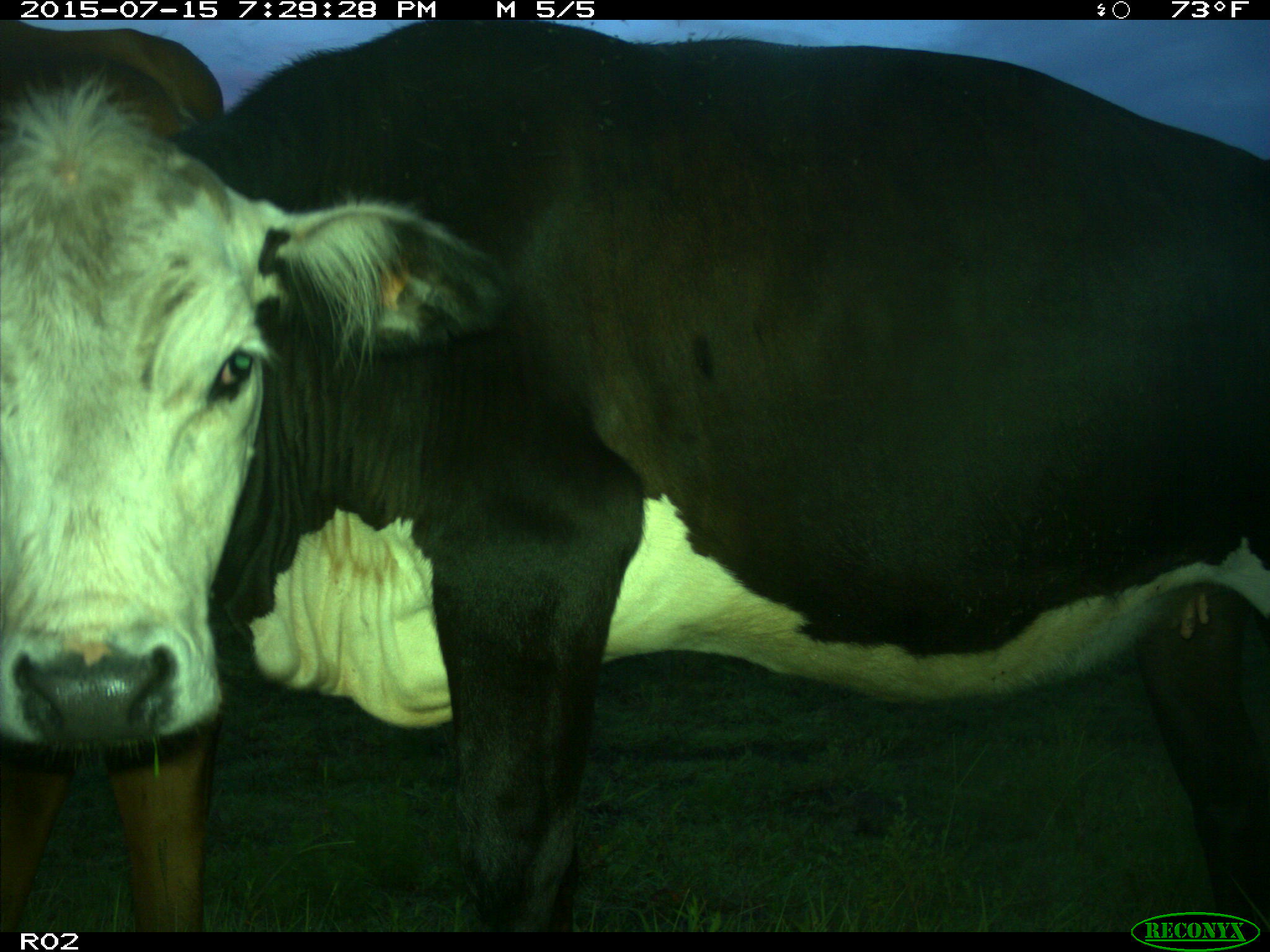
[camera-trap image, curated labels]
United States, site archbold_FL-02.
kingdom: Animalia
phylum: Chordata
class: Mammalia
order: Artiodactyla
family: Bovidae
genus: Bos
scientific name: Bos taurus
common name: domestic cow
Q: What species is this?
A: Bos taurus (domestic cow).